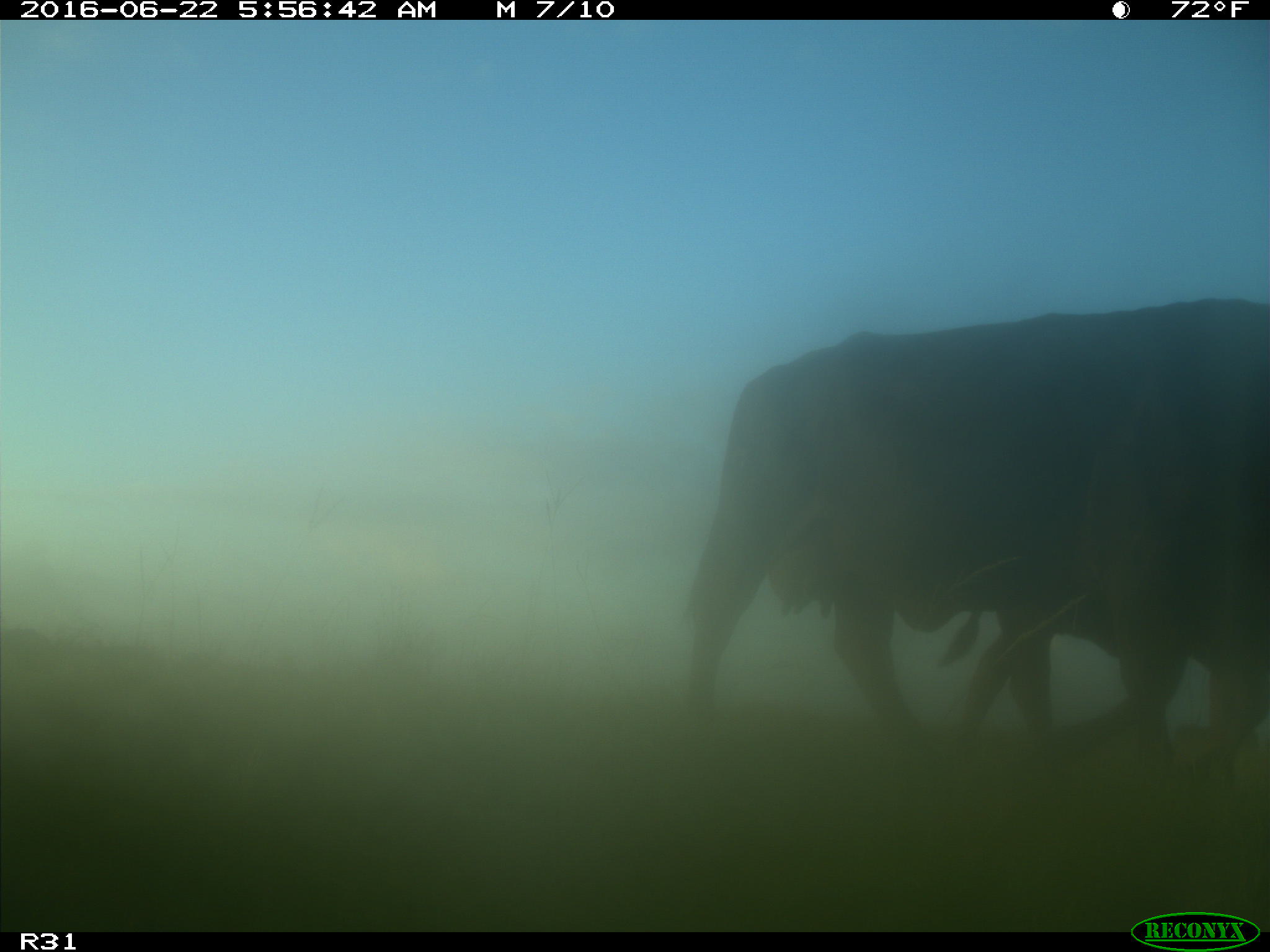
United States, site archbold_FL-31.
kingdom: Animalia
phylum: Chordata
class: Mammalia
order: Artiodactyla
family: Bovidae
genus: Bos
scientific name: Bos taurus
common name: domestic cow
Bos taurus (domestic cow).